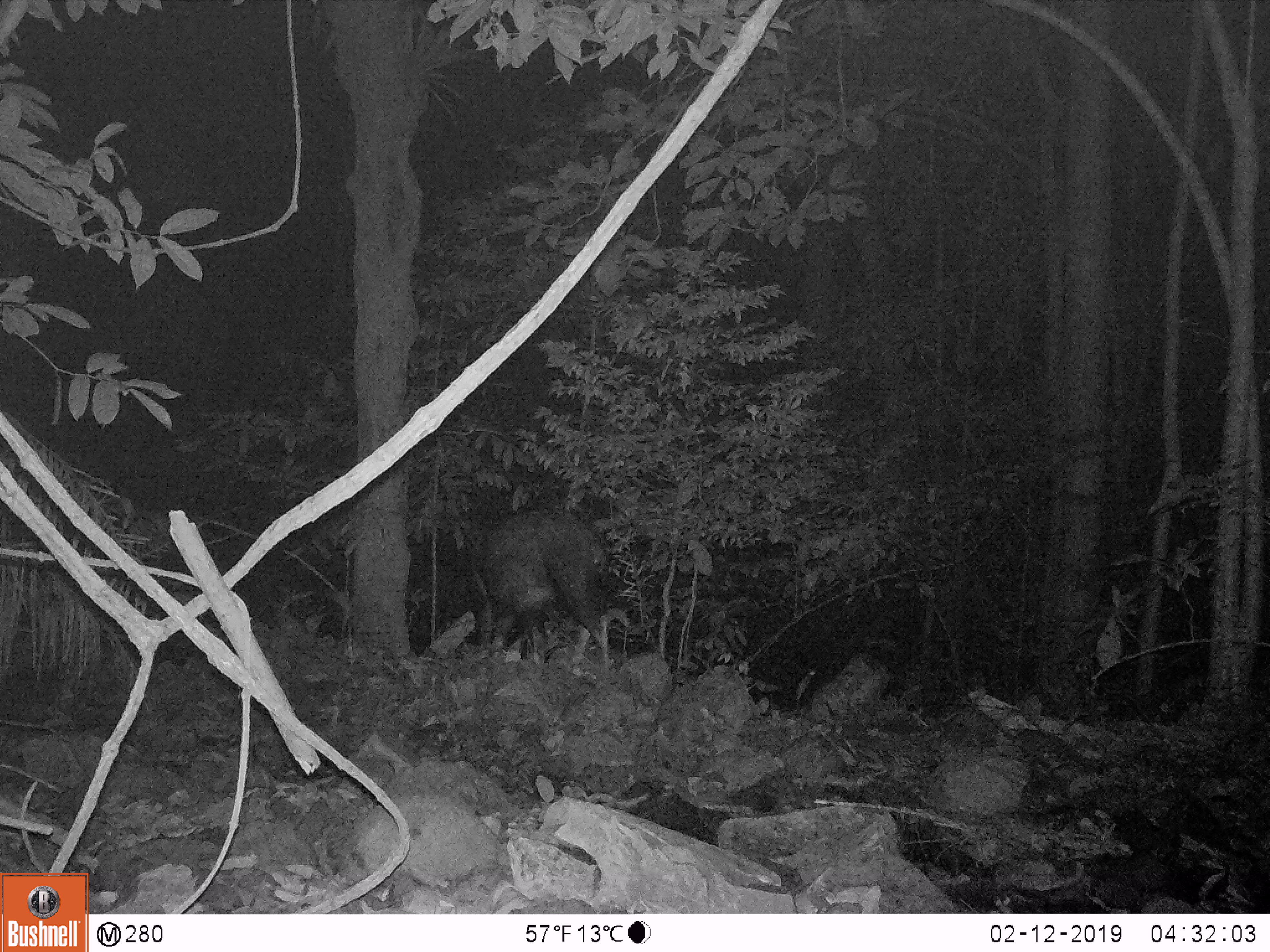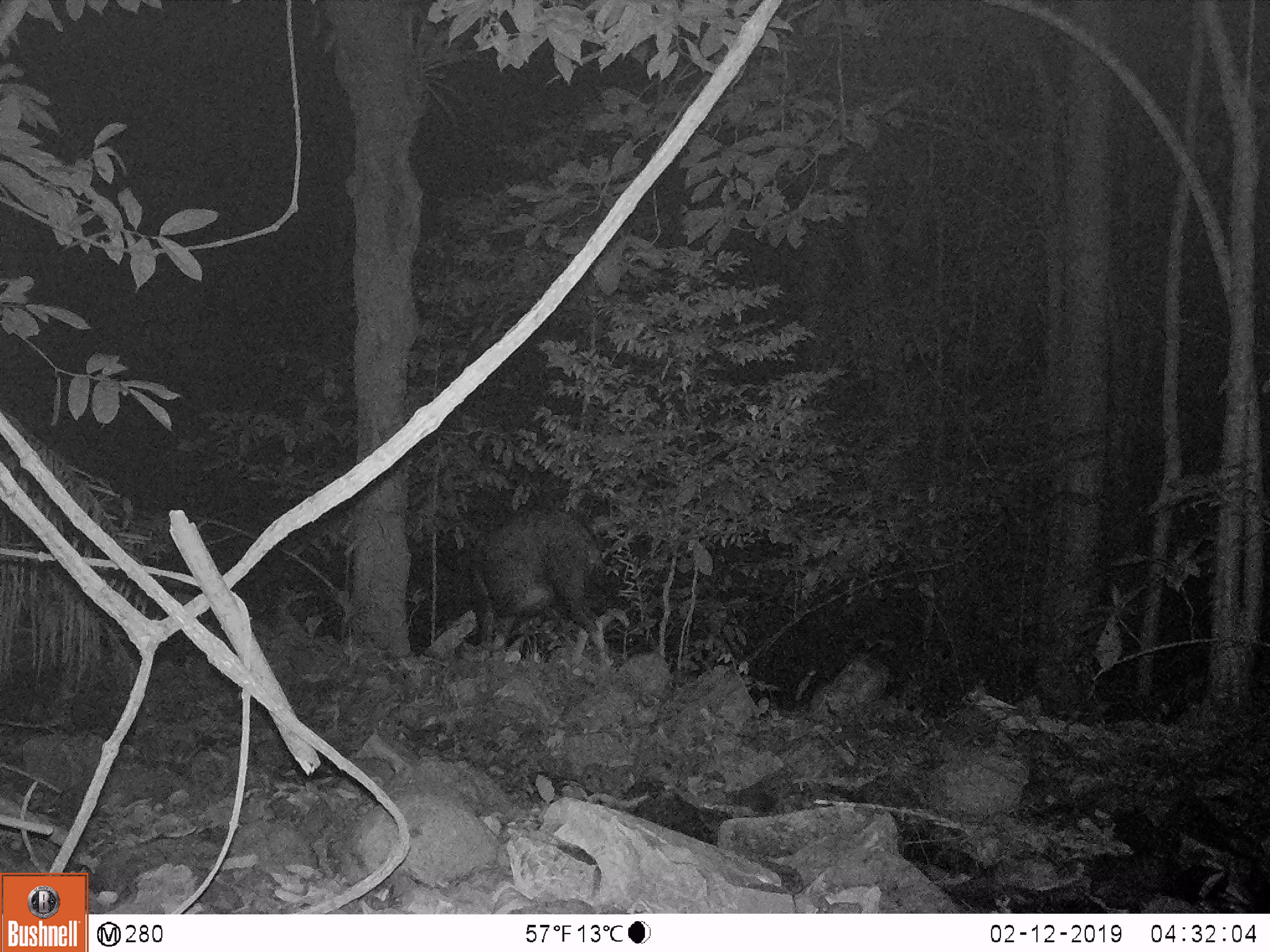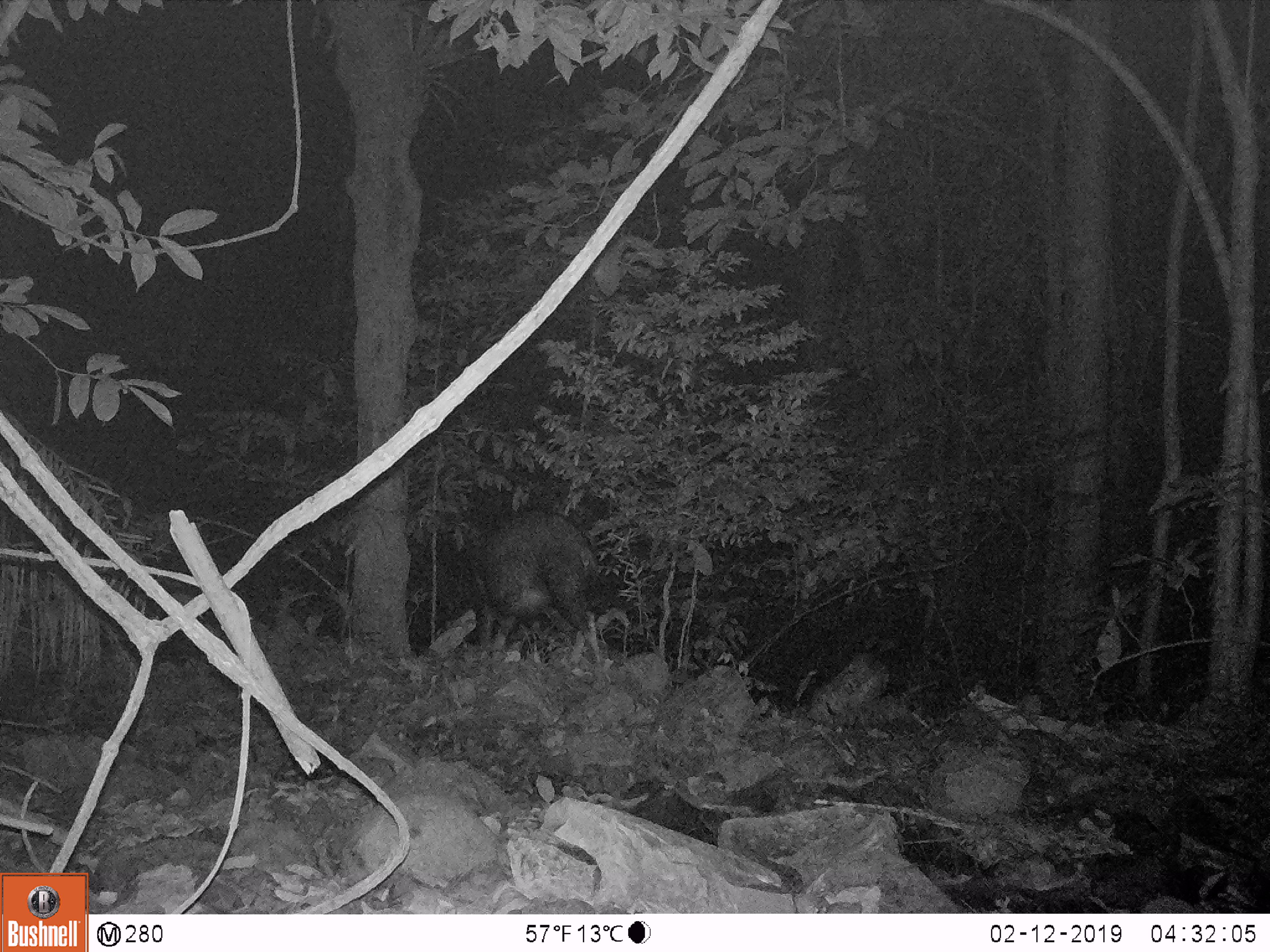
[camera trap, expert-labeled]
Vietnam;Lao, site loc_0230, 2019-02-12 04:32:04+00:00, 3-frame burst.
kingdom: Animalia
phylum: Chordata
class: Mammalia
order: Artiodactyla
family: Bovidae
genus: Capricornis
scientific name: Capricornis sumatraensis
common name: chinese serow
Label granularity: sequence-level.